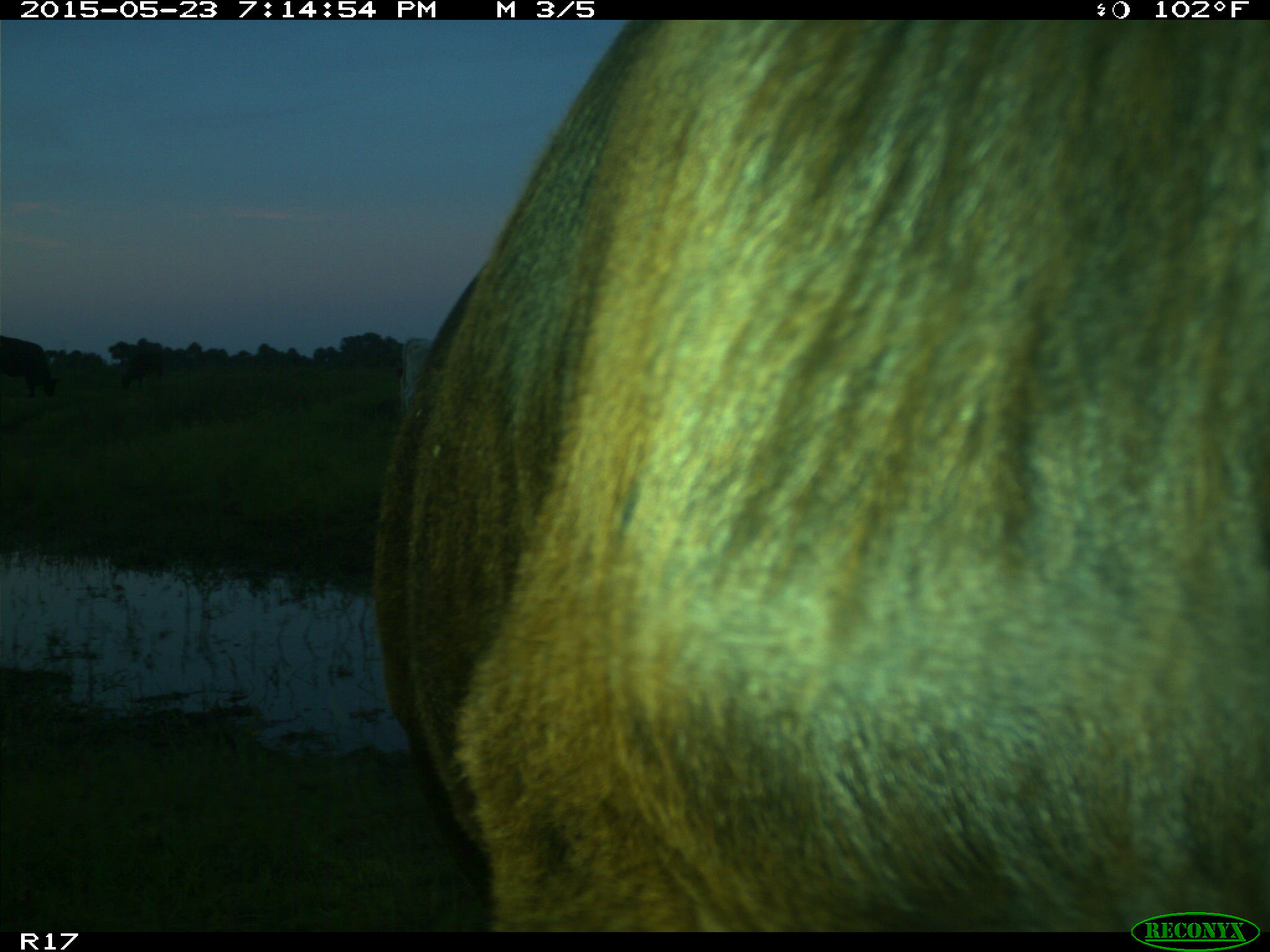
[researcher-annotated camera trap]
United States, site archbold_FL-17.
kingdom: Animalia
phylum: Chordata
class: Mammalia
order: Artiodactyla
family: Bovidae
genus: Bos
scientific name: Bos taurus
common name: domestic cow